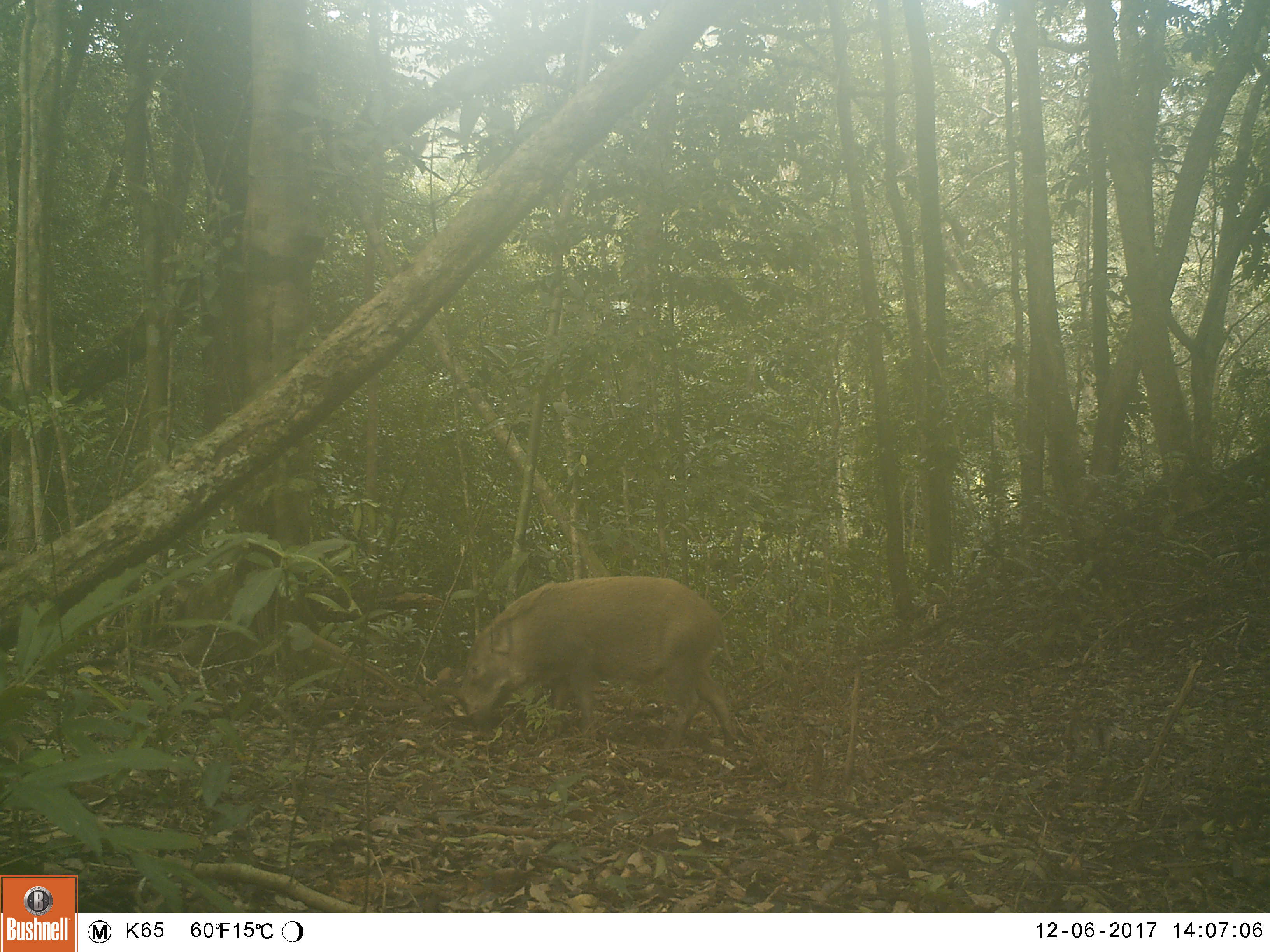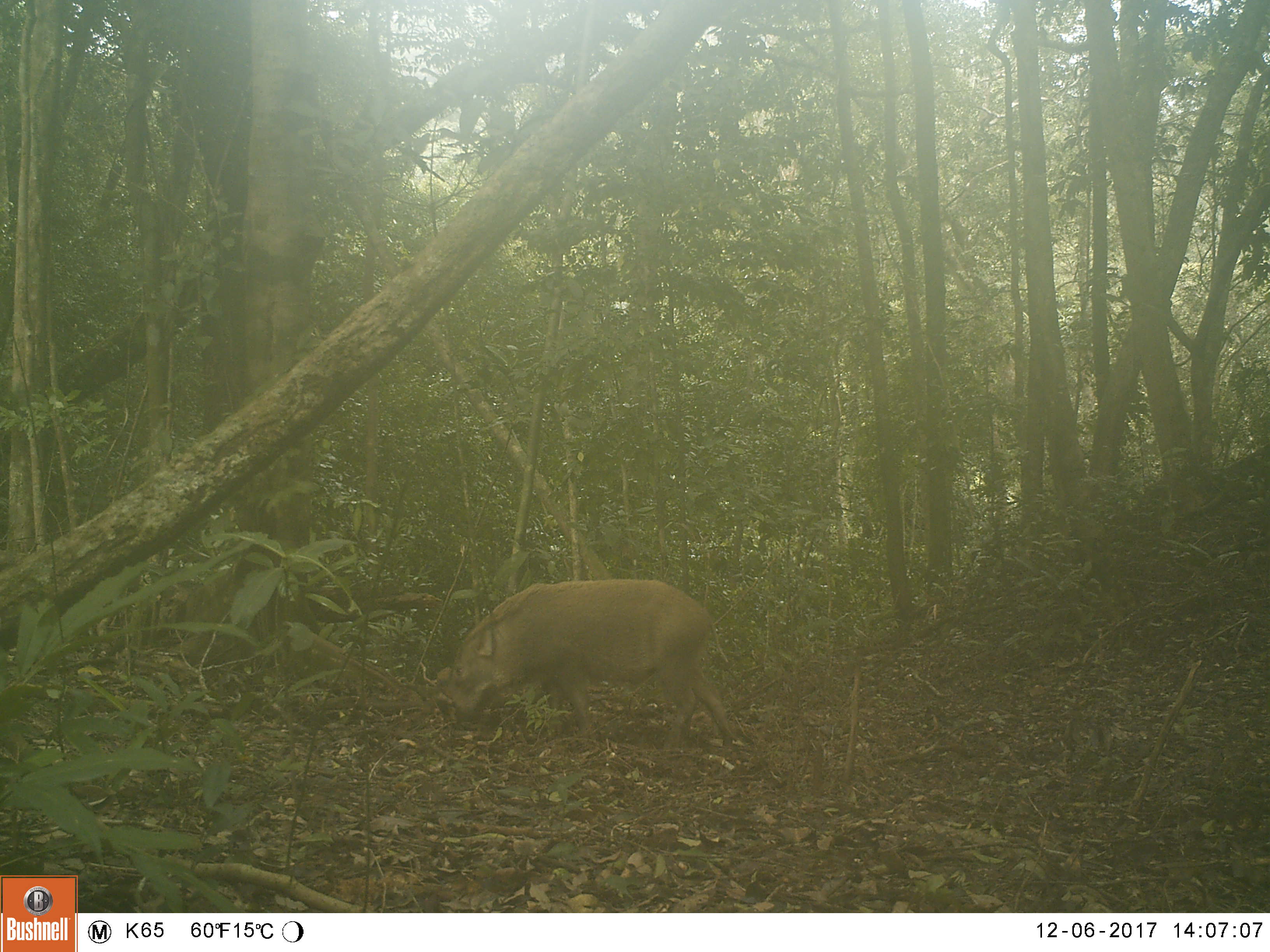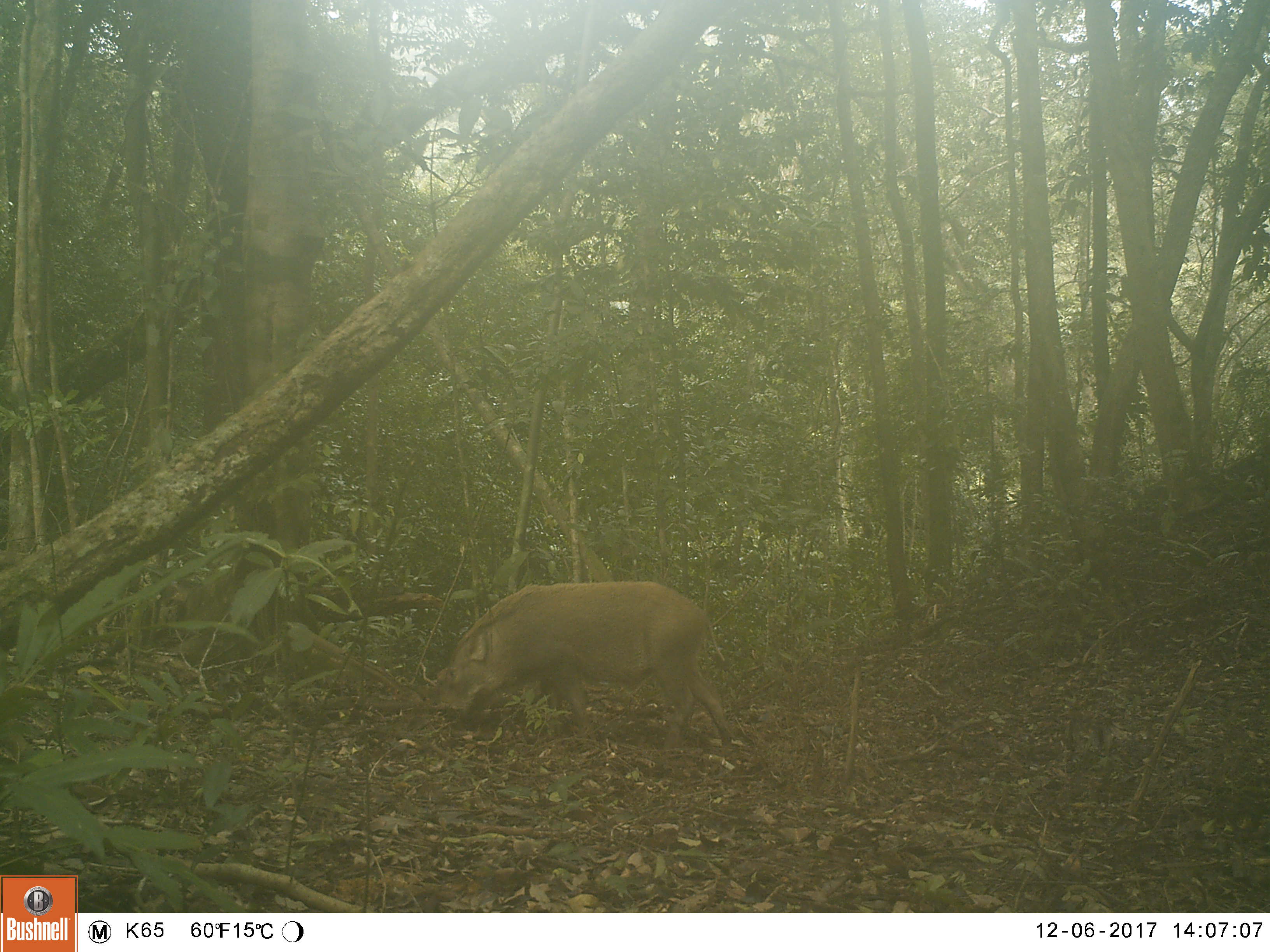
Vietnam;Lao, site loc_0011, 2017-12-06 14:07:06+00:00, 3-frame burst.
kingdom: Animalia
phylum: Chordata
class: Mammalia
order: Artiodactyla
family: Suidae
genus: Sus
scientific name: Sus scrofa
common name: eurasian wild pig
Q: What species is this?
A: Eurasian wild pig (Sus scrofa).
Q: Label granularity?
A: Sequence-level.